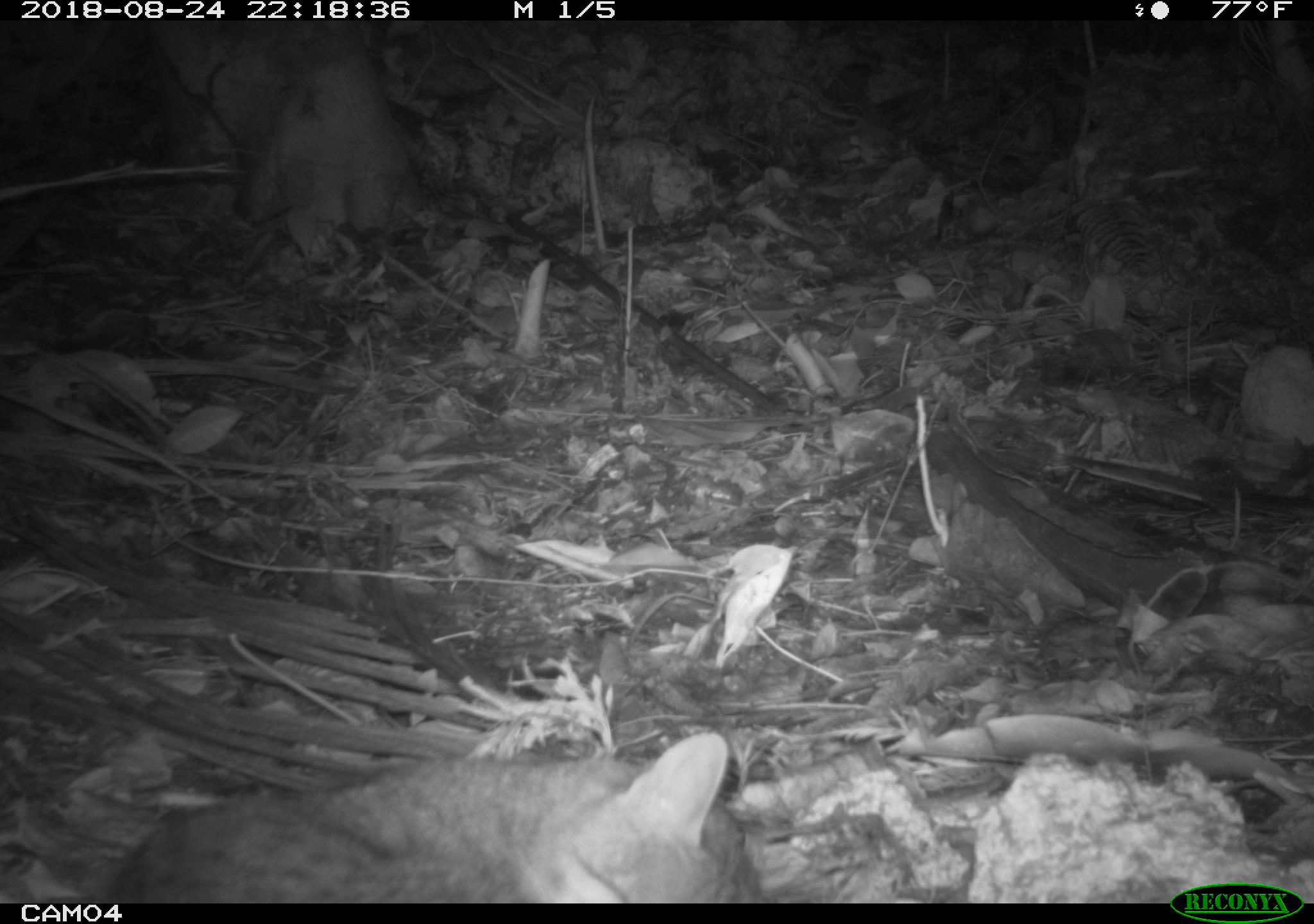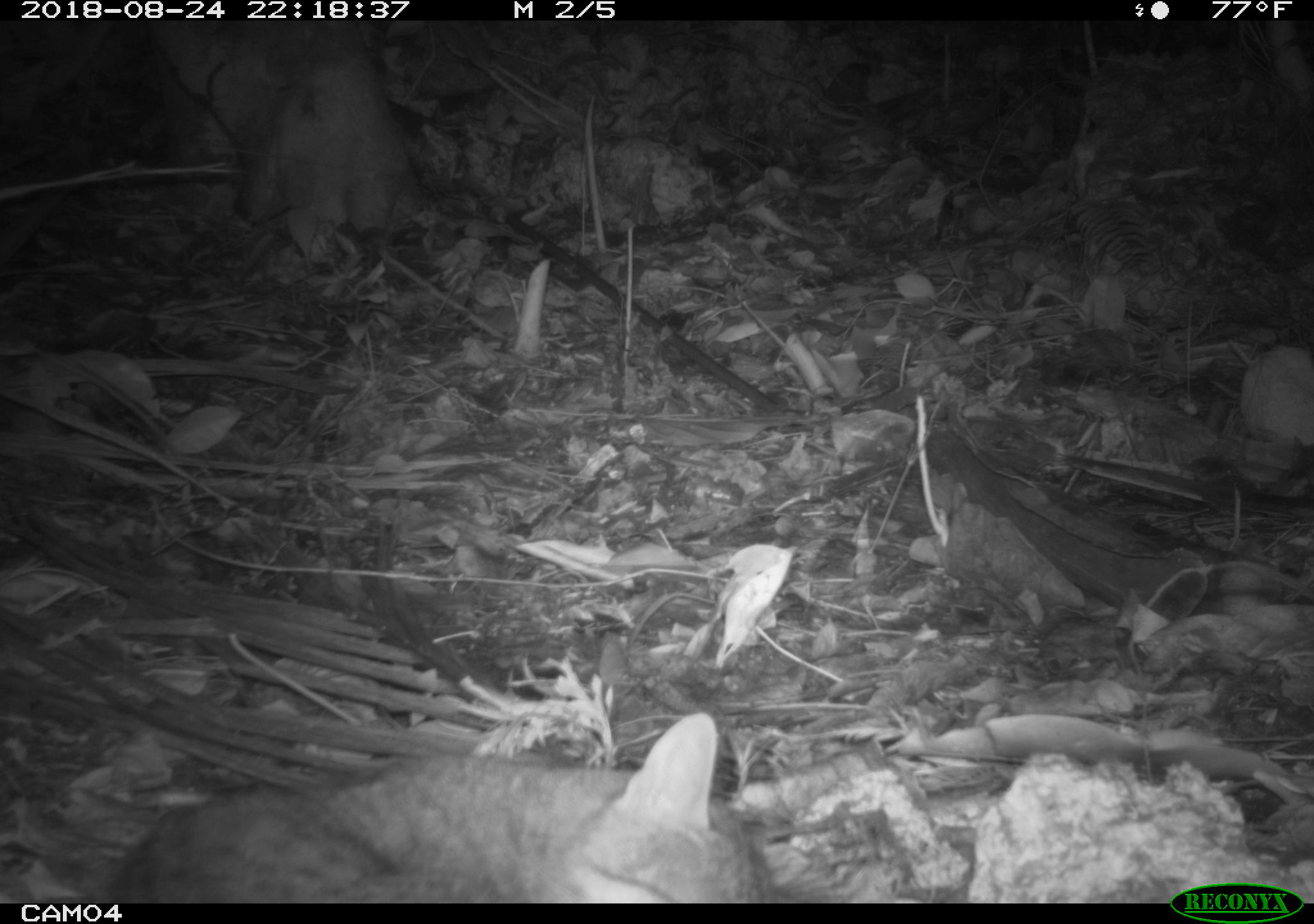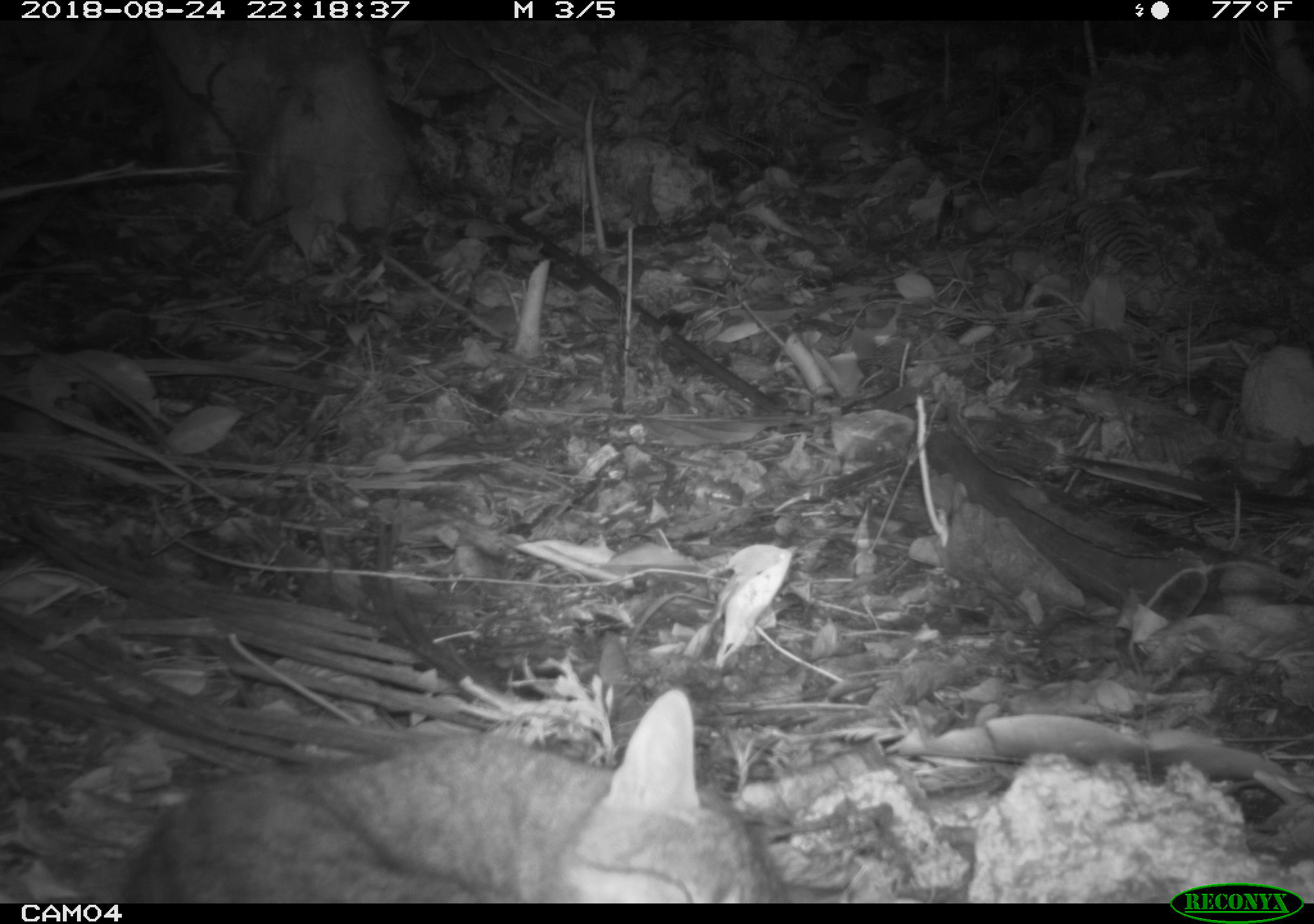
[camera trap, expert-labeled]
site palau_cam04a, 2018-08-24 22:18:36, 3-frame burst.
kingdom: Animalia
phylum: Chordata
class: Mammalia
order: Carnivora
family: Felidae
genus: Felis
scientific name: Felis catus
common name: cat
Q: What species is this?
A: Cat (Felis catus).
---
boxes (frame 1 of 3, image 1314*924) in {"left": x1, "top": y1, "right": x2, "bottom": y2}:
cat: {"left": 90, "top": 731, "right": 771, "bottom": 902}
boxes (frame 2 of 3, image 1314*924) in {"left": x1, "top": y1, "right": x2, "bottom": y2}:
cat: {"left": 95, "top": 712, "right": 776, "bottom": 902}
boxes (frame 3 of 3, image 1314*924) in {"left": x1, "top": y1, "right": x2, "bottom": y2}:
cat: {"left": 94, "top": 691, "right": 841, "bottom": 904}